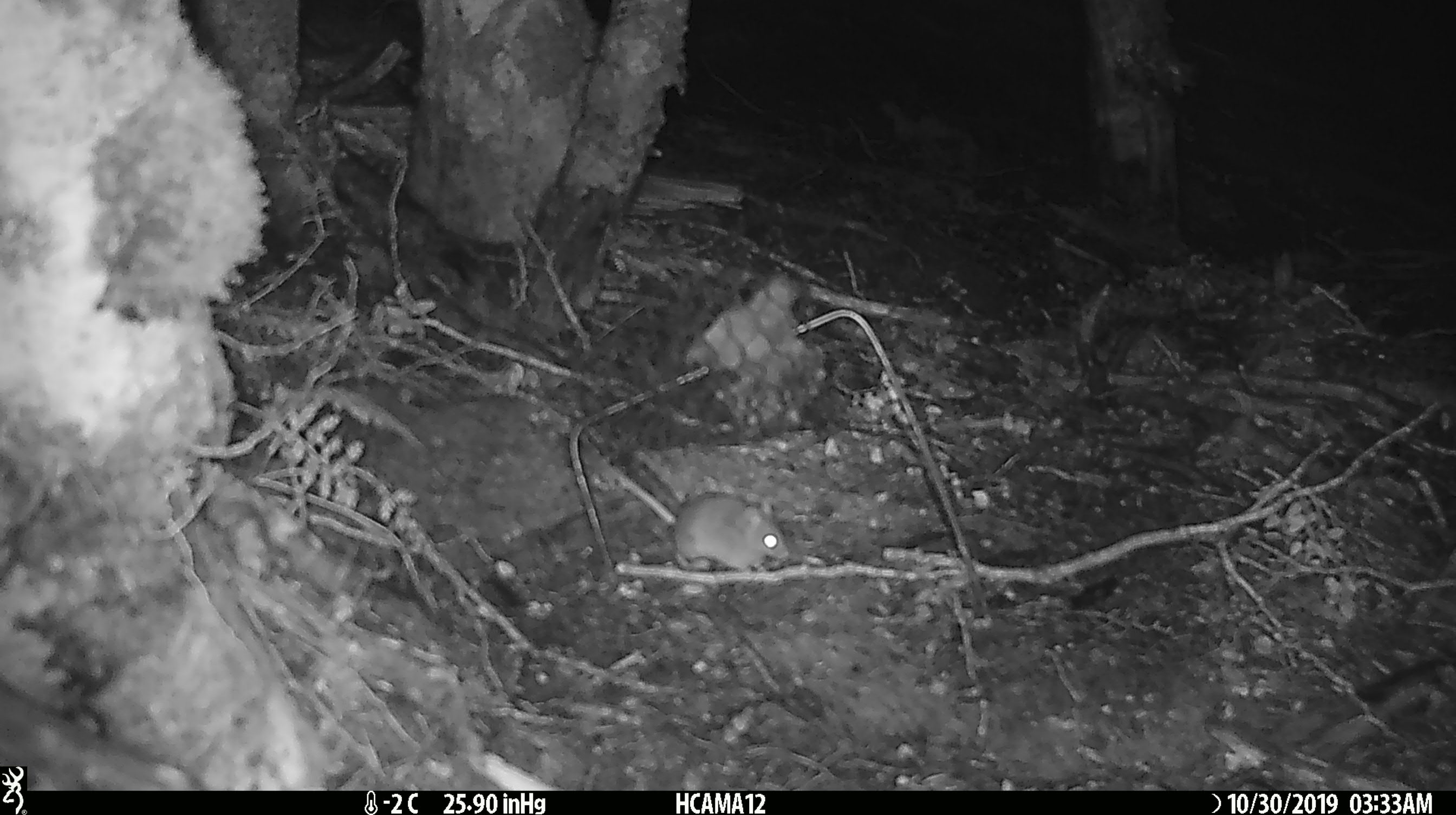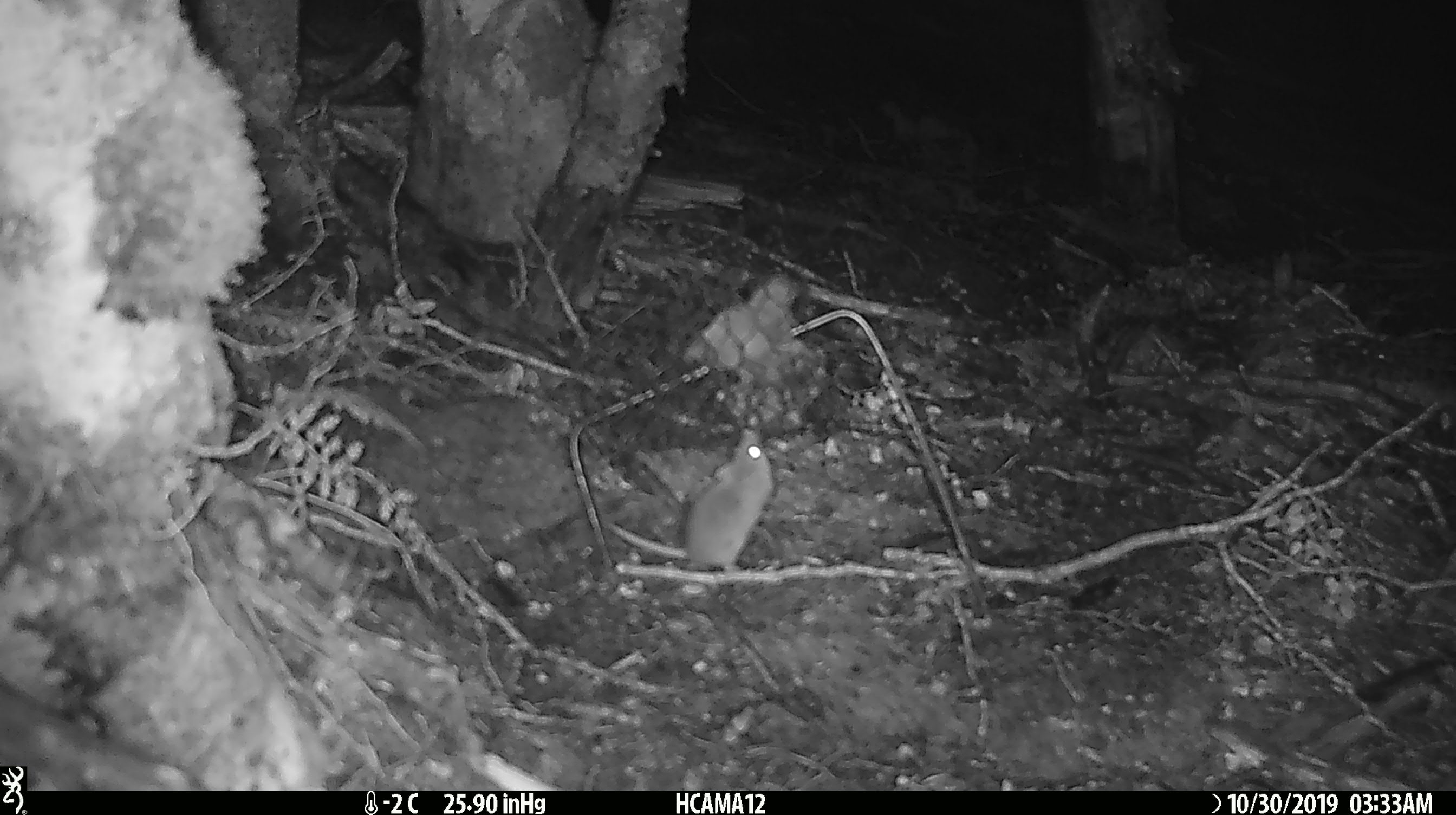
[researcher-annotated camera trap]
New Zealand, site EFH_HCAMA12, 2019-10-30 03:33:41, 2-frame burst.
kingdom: Animalia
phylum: Chordata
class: Mammalia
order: Rodentia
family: Muridae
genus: Mus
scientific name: Mus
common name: mouse